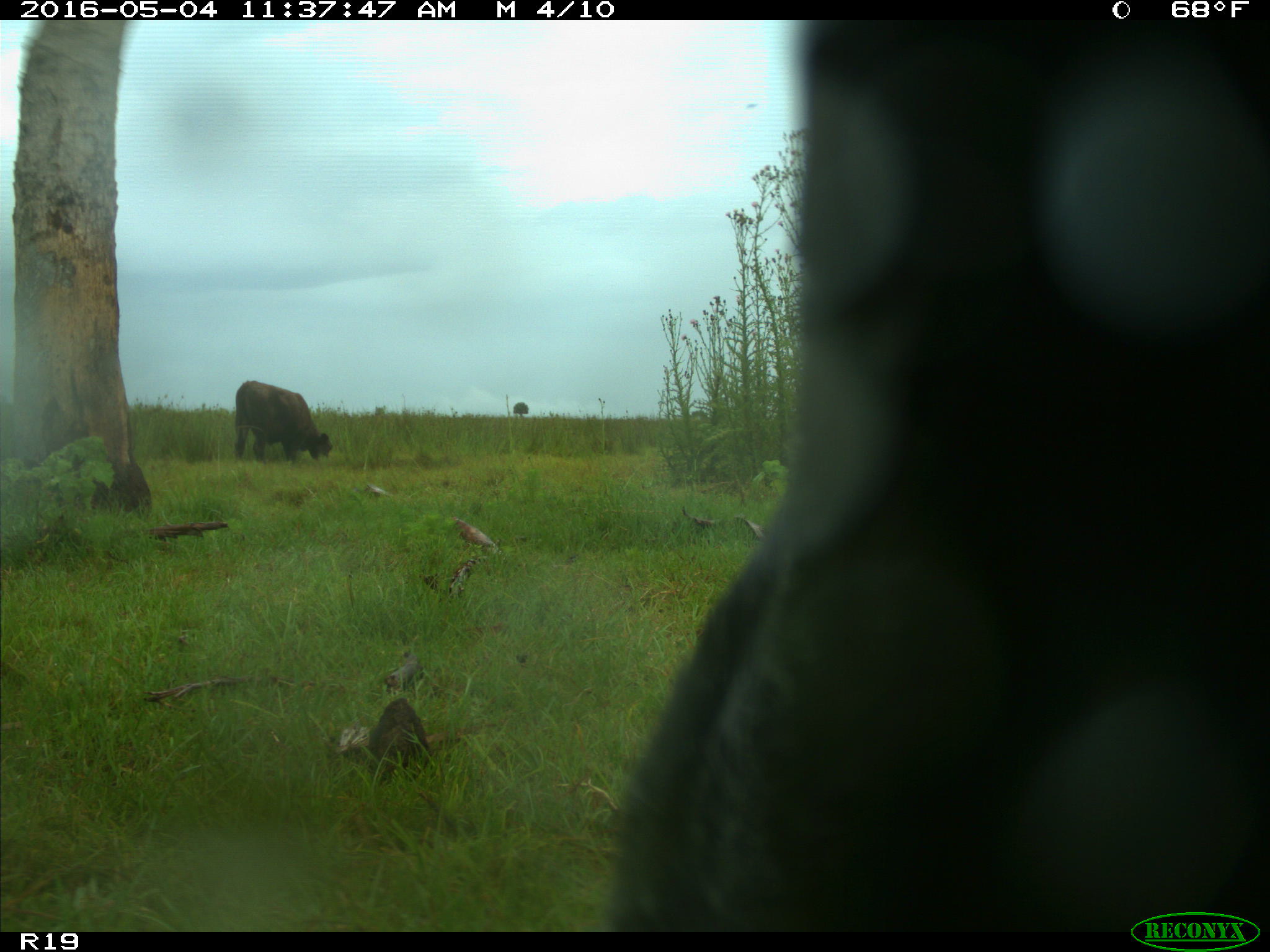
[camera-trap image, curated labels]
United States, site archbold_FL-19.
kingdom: Animalia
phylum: Chordata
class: Mammalia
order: Artiodactyla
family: Bovidae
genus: Bos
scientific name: Bos taurus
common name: domestic cow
Bos taurus (domestic cow).